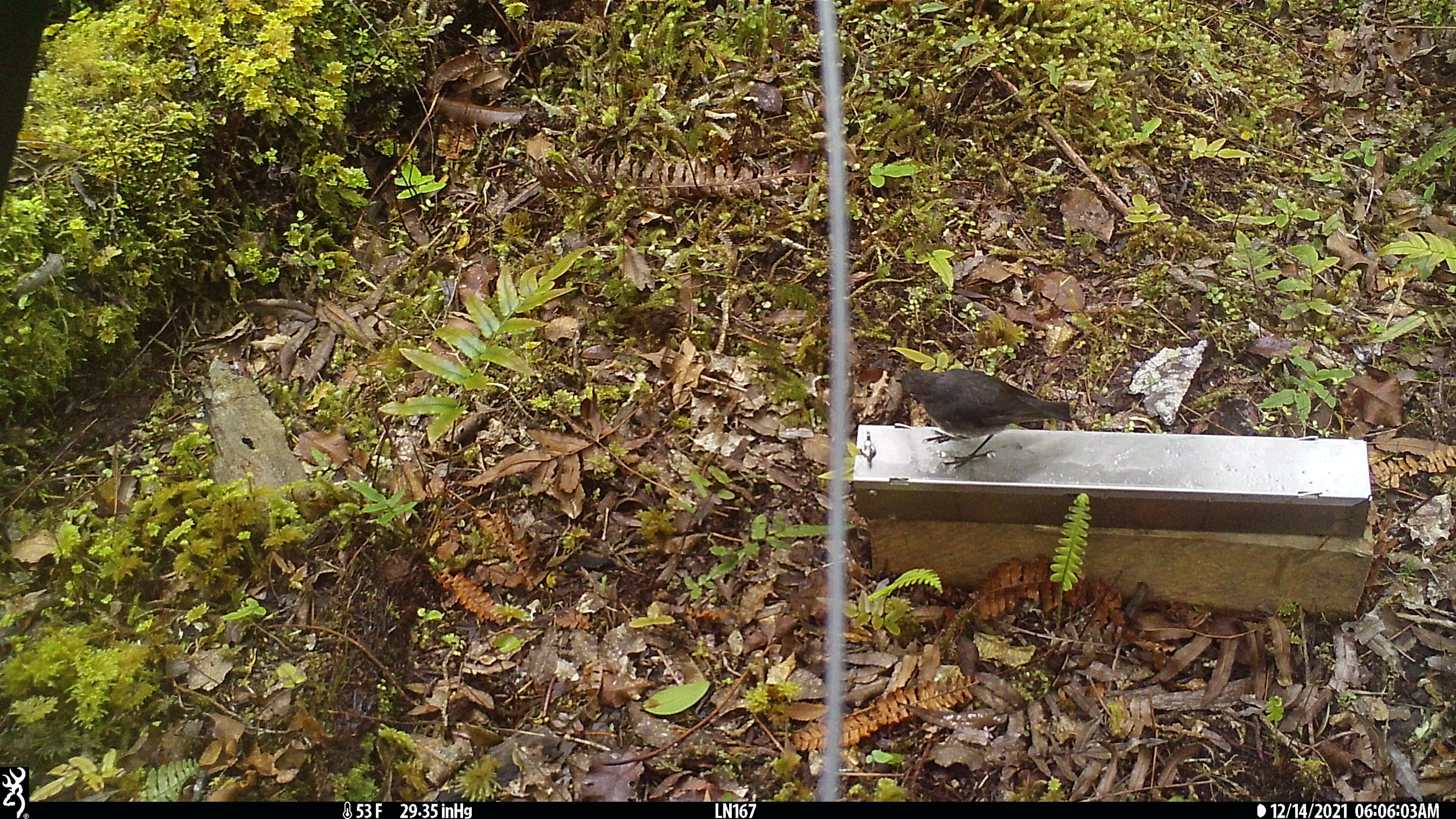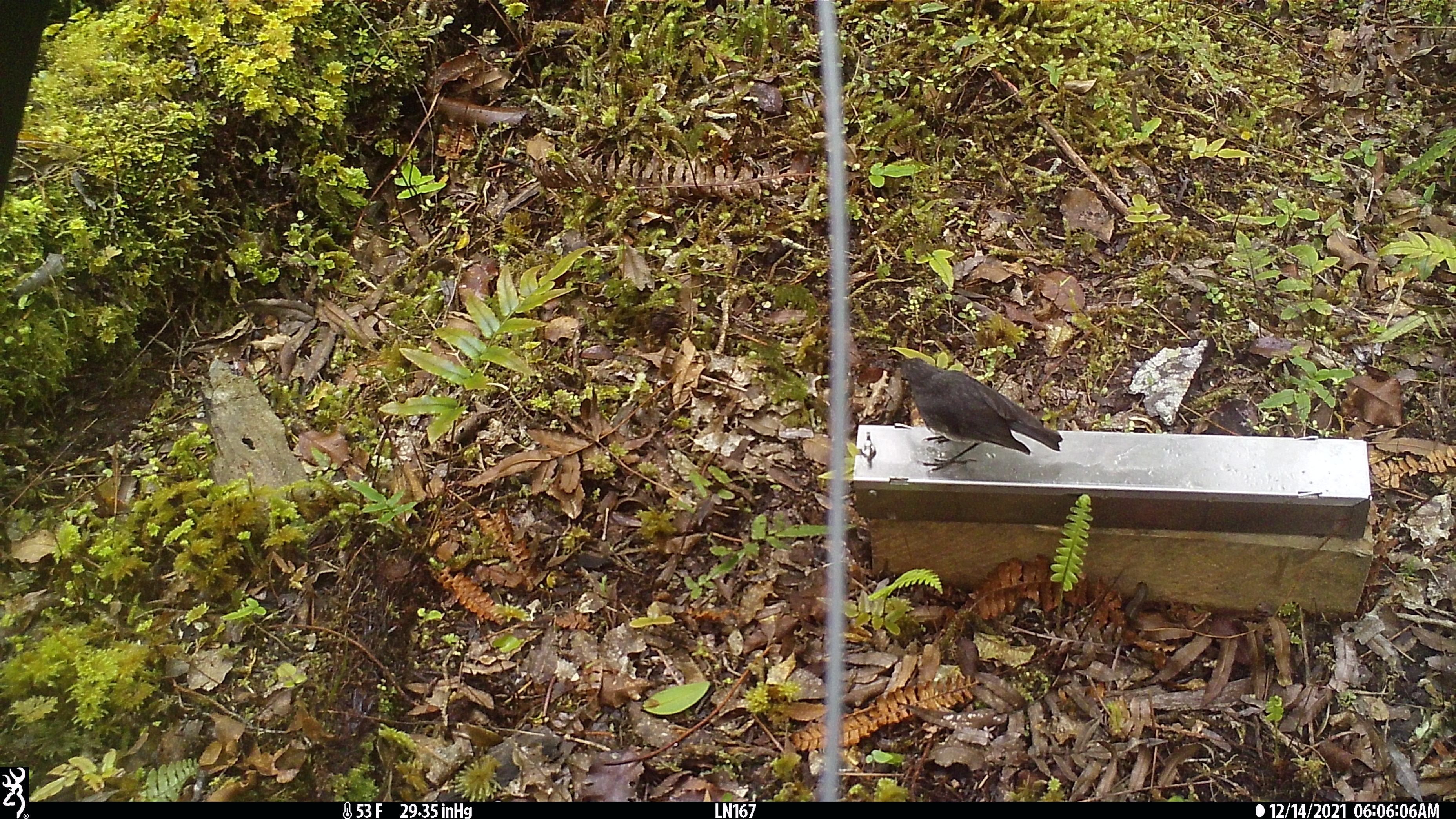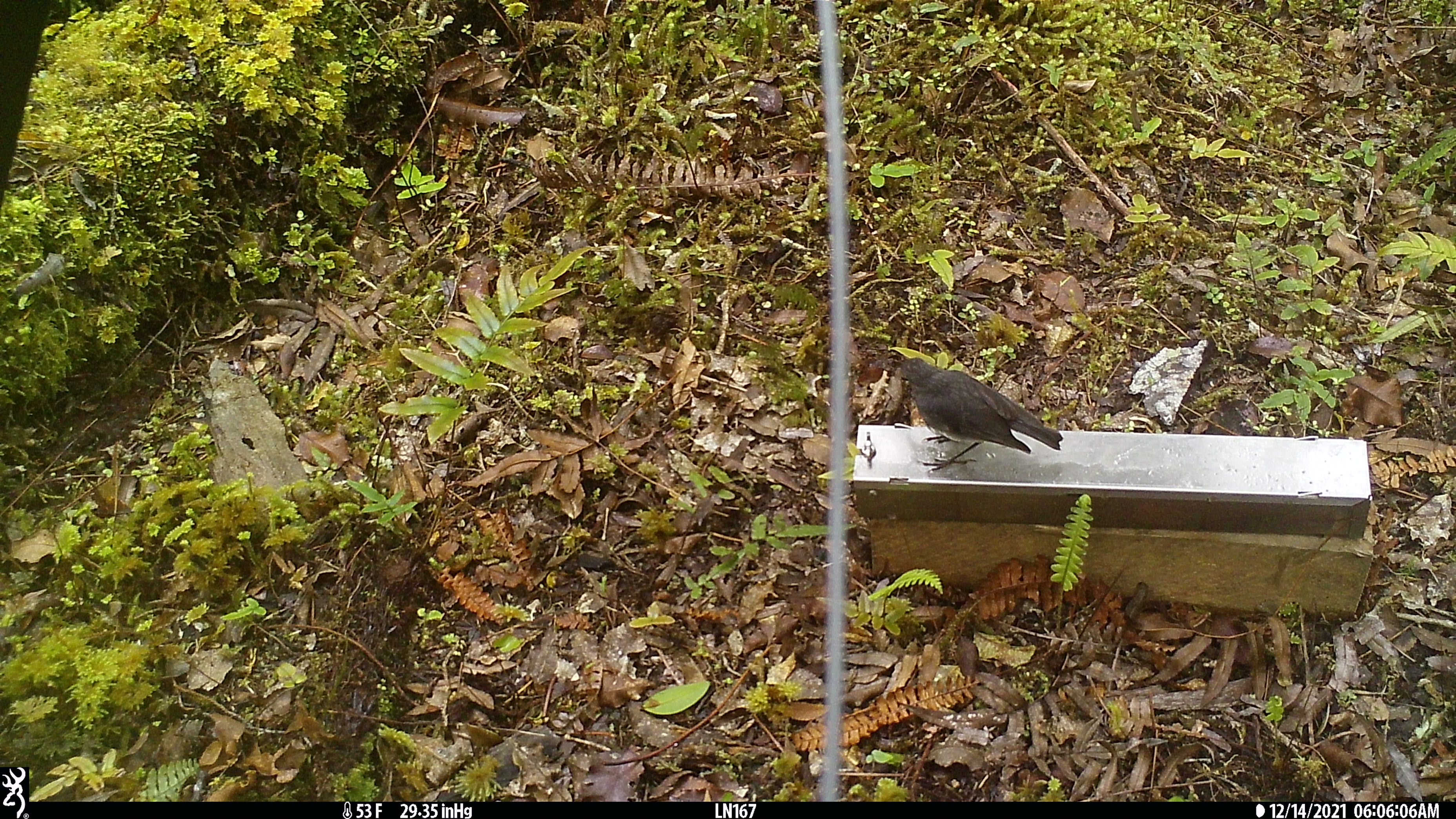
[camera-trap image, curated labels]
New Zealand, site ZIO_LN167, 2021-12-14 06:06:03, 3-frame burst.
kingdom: Animalia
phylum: Chordata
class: Aves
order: Passeriformes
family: Petroicidae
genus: Petroica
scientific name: Petroica australis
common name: new zealand robin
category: robin